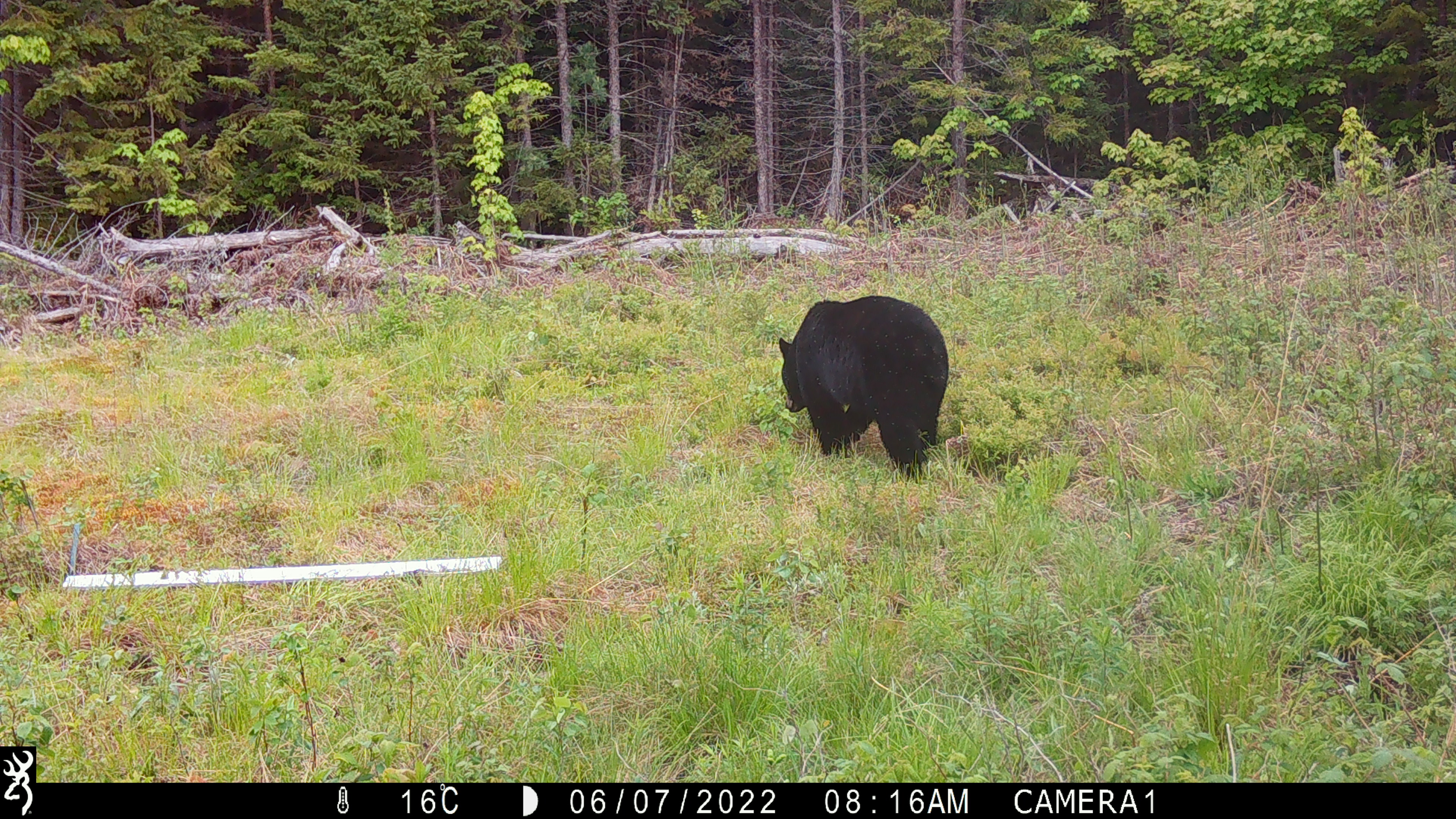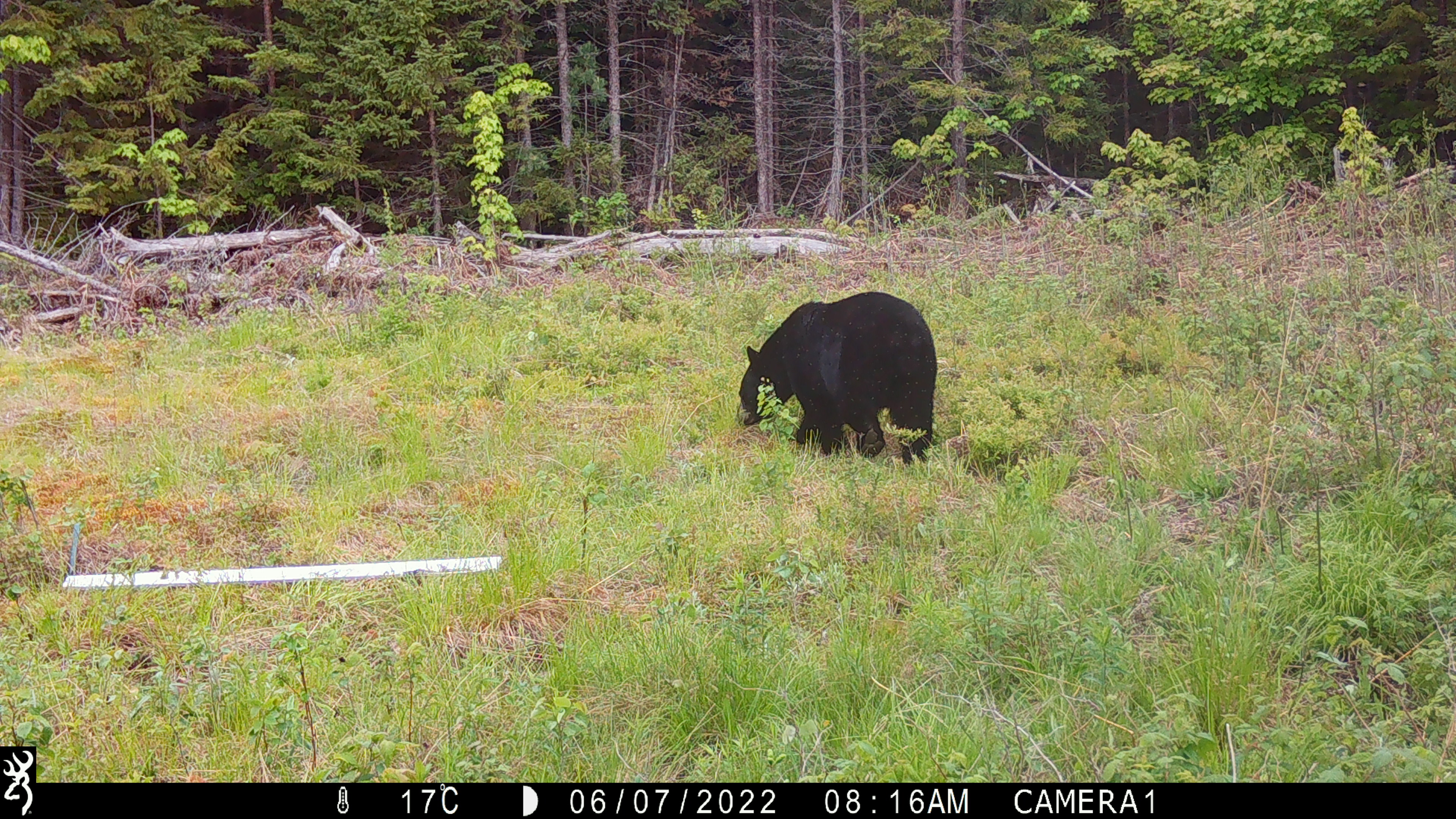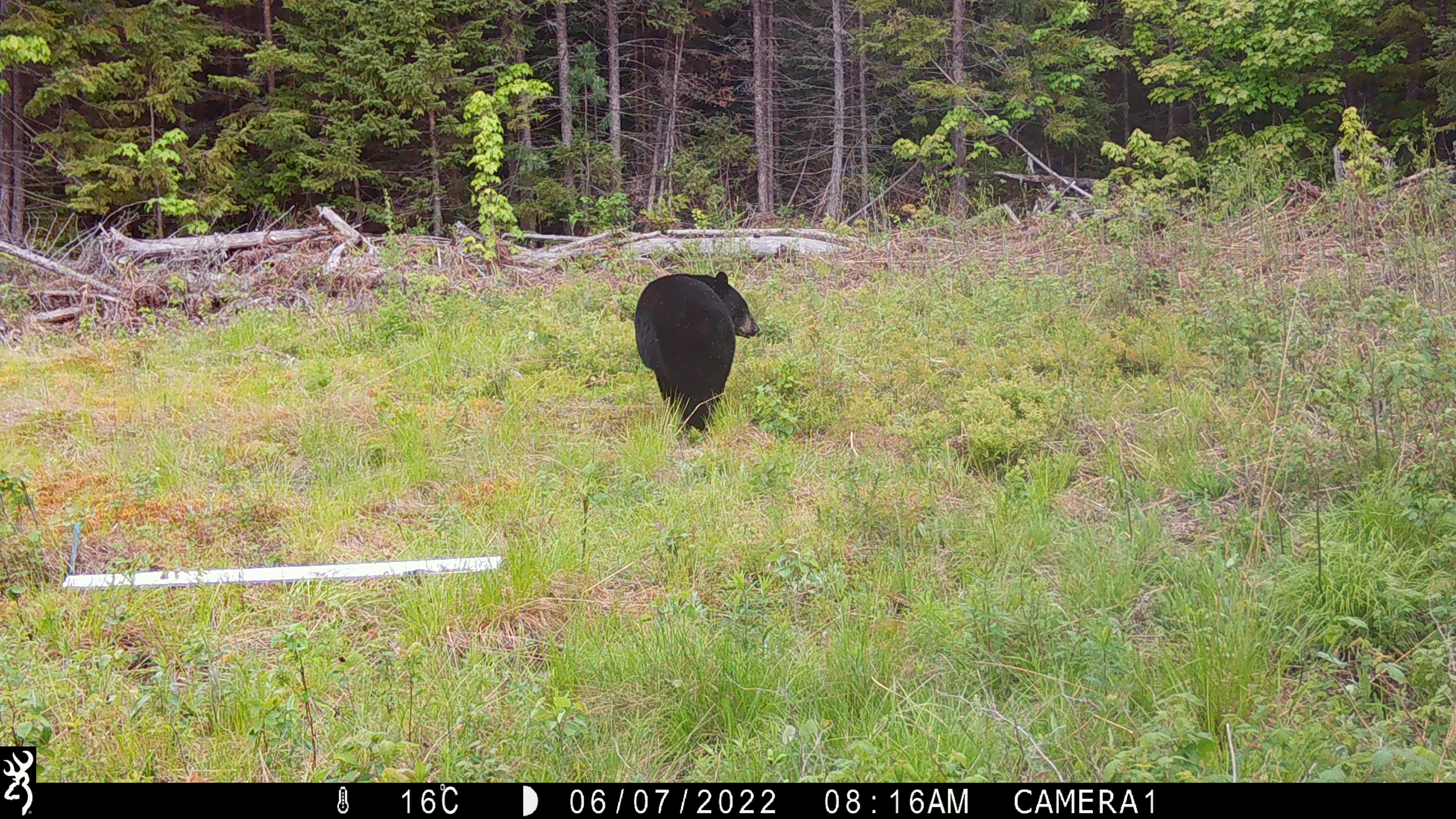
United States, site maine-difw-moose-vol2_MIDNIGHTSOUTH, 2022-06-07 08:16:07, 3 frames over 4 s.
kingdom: Animalia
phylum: Chordata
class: Mammalia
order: Carnivora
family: Ursidae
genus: Ursus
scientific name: Ursus americanus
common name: black bear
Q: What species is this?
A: Black bear (Ursus americanus).